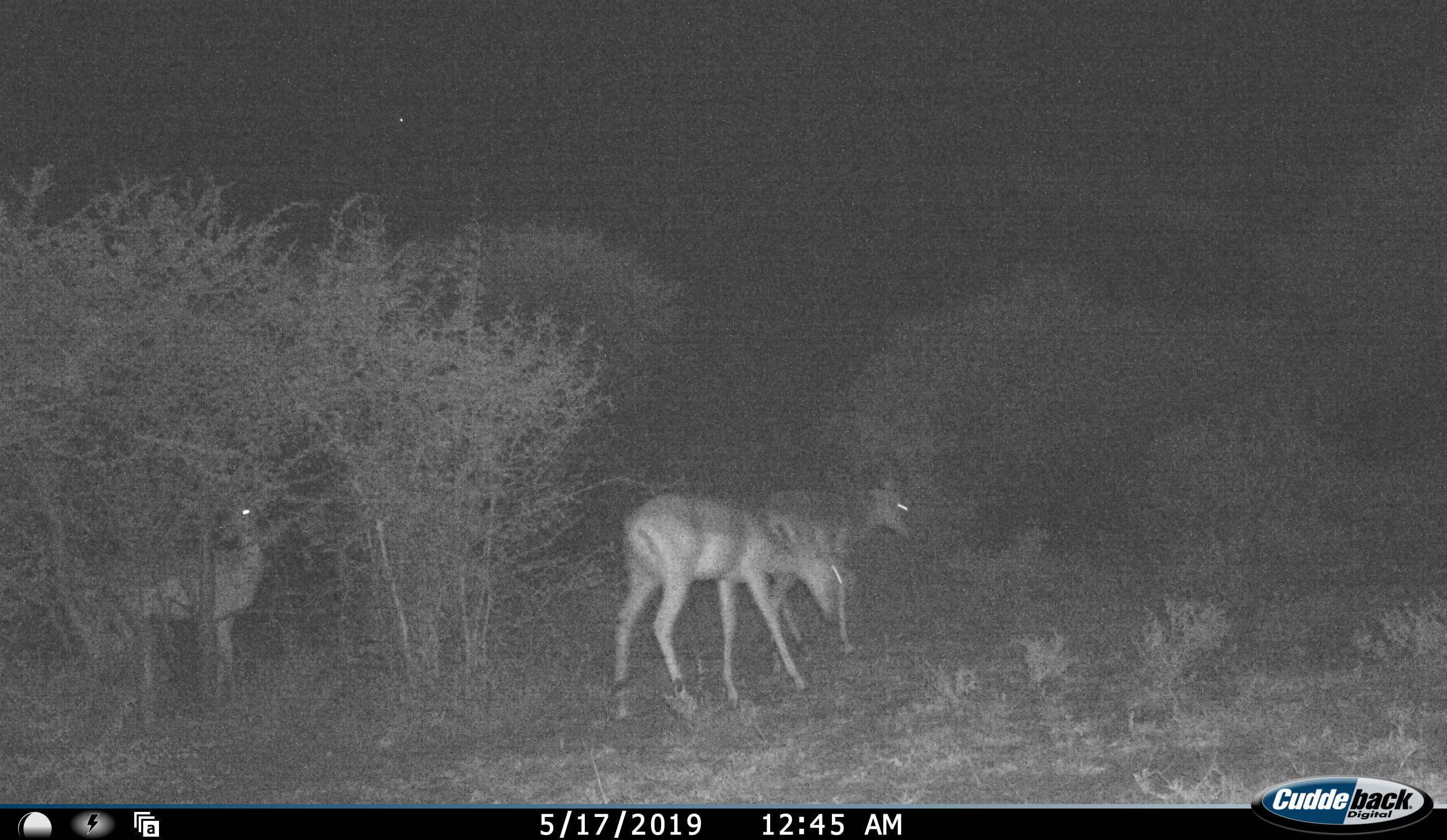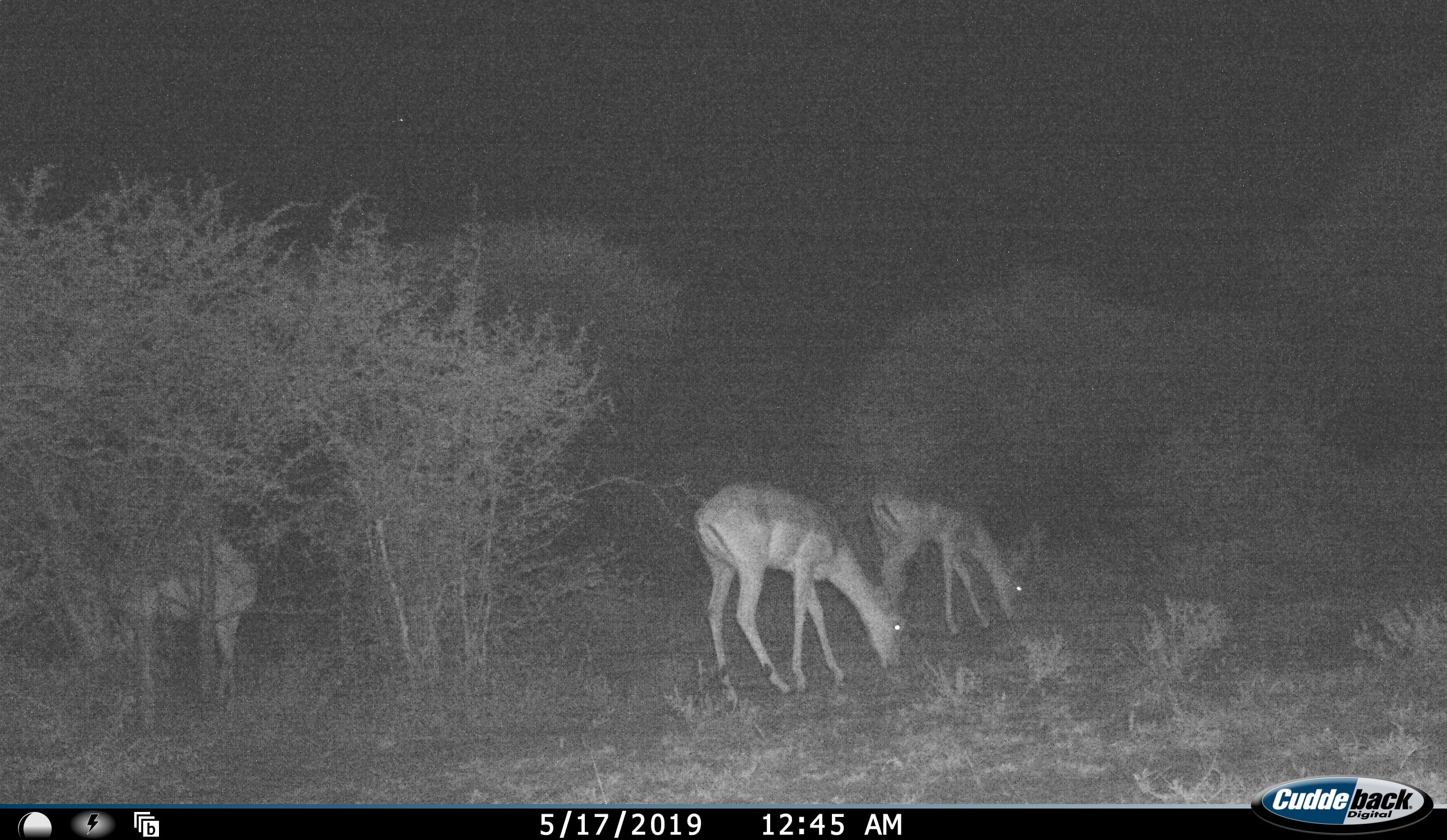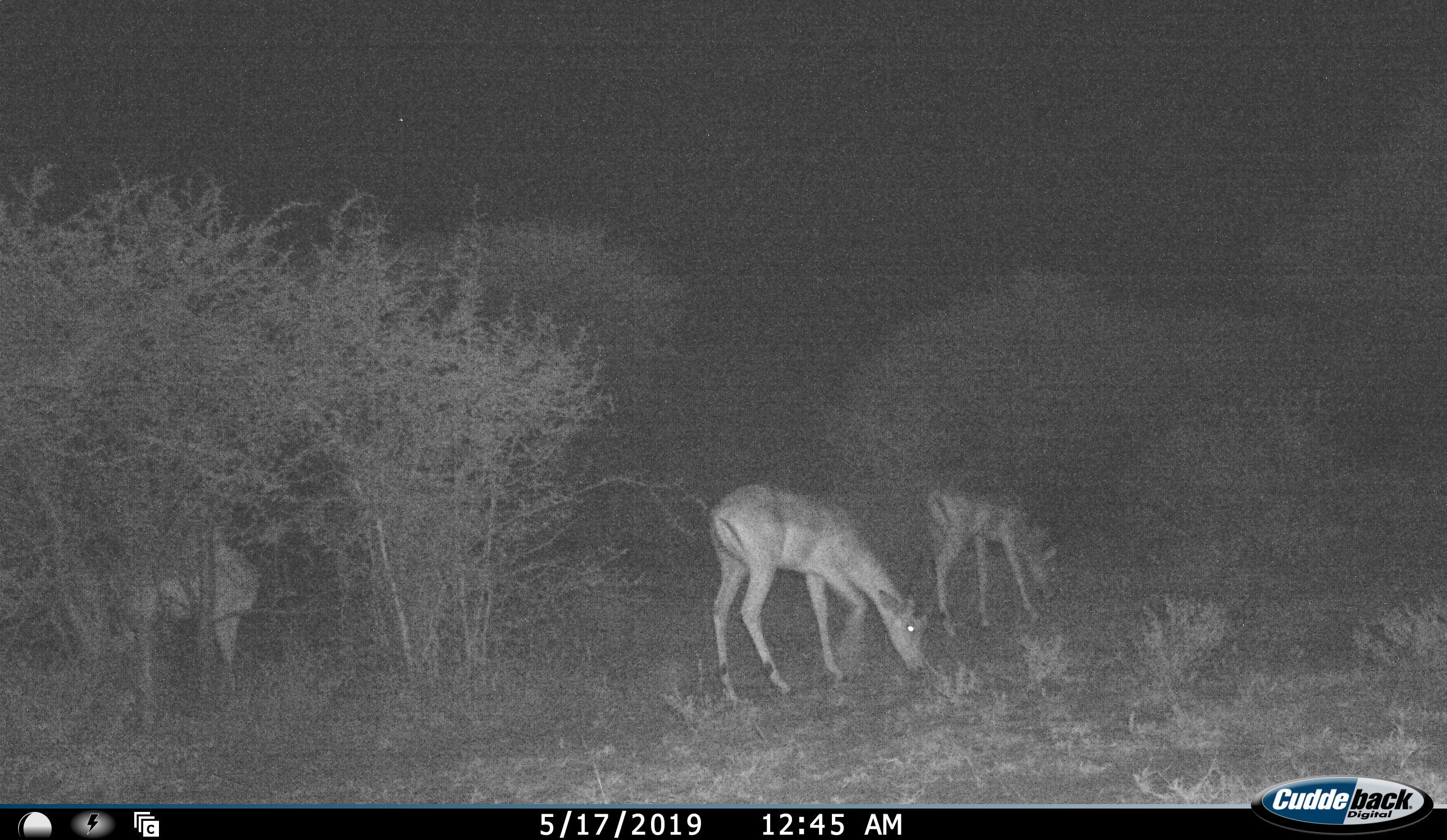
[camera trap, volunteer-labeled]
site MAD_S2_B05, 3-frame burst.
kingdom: Animalia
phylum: Chordata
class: Mammalia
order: Artiodactyla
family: Bovidae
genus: Aepyceros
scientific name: Aepyceros melampus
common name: impala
Impala (Aepyceros melampus), count 3. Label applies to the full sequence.